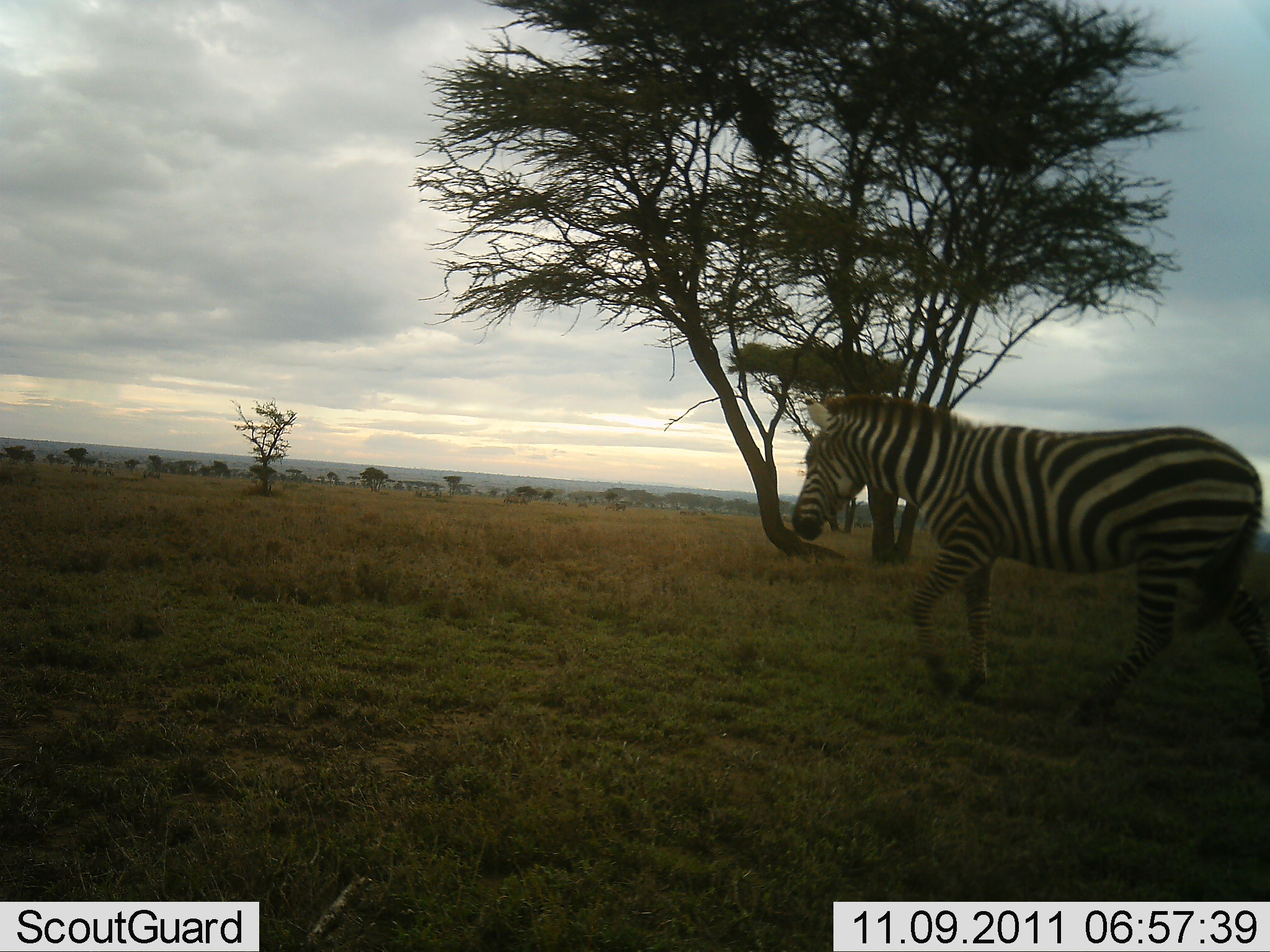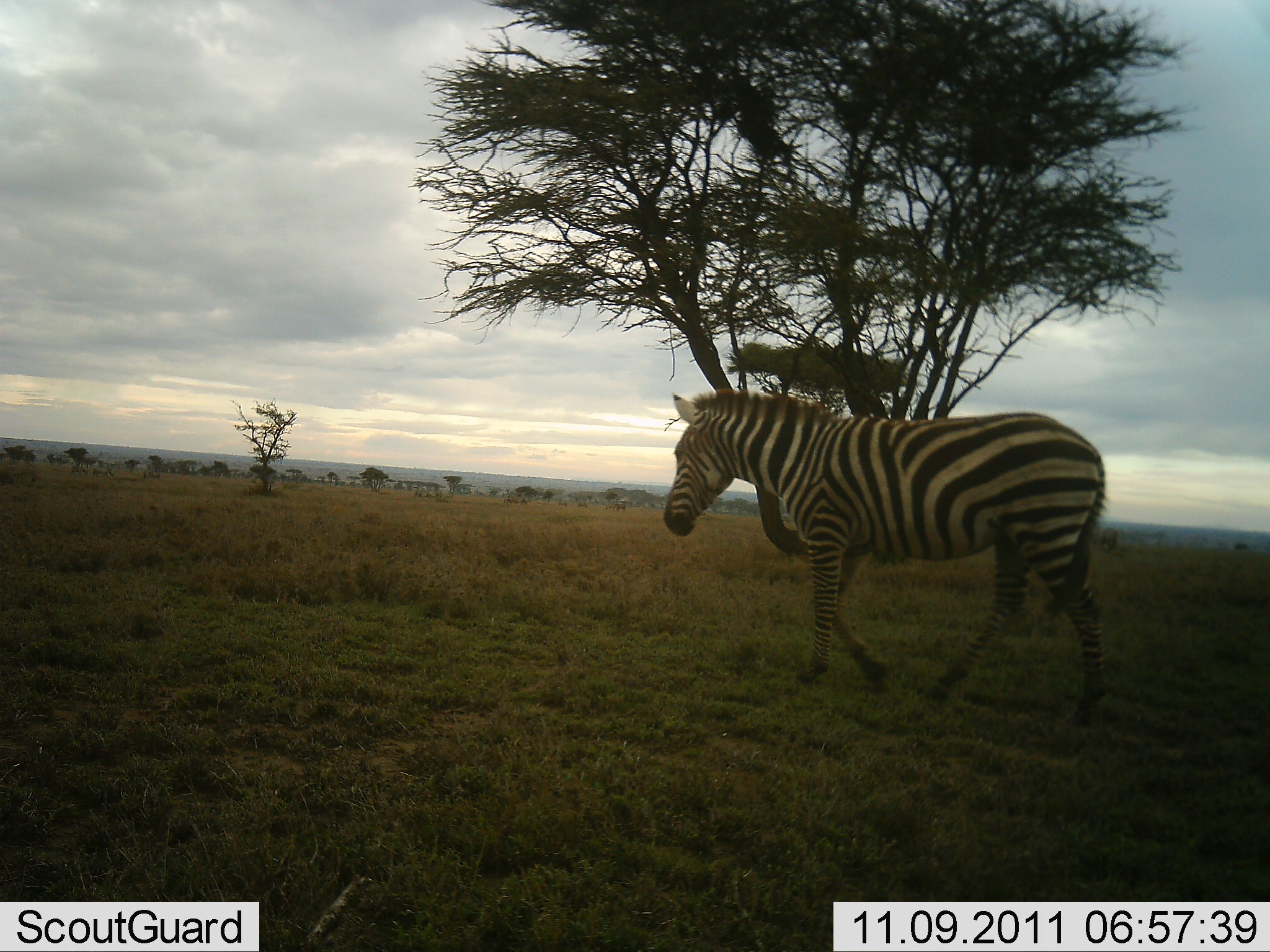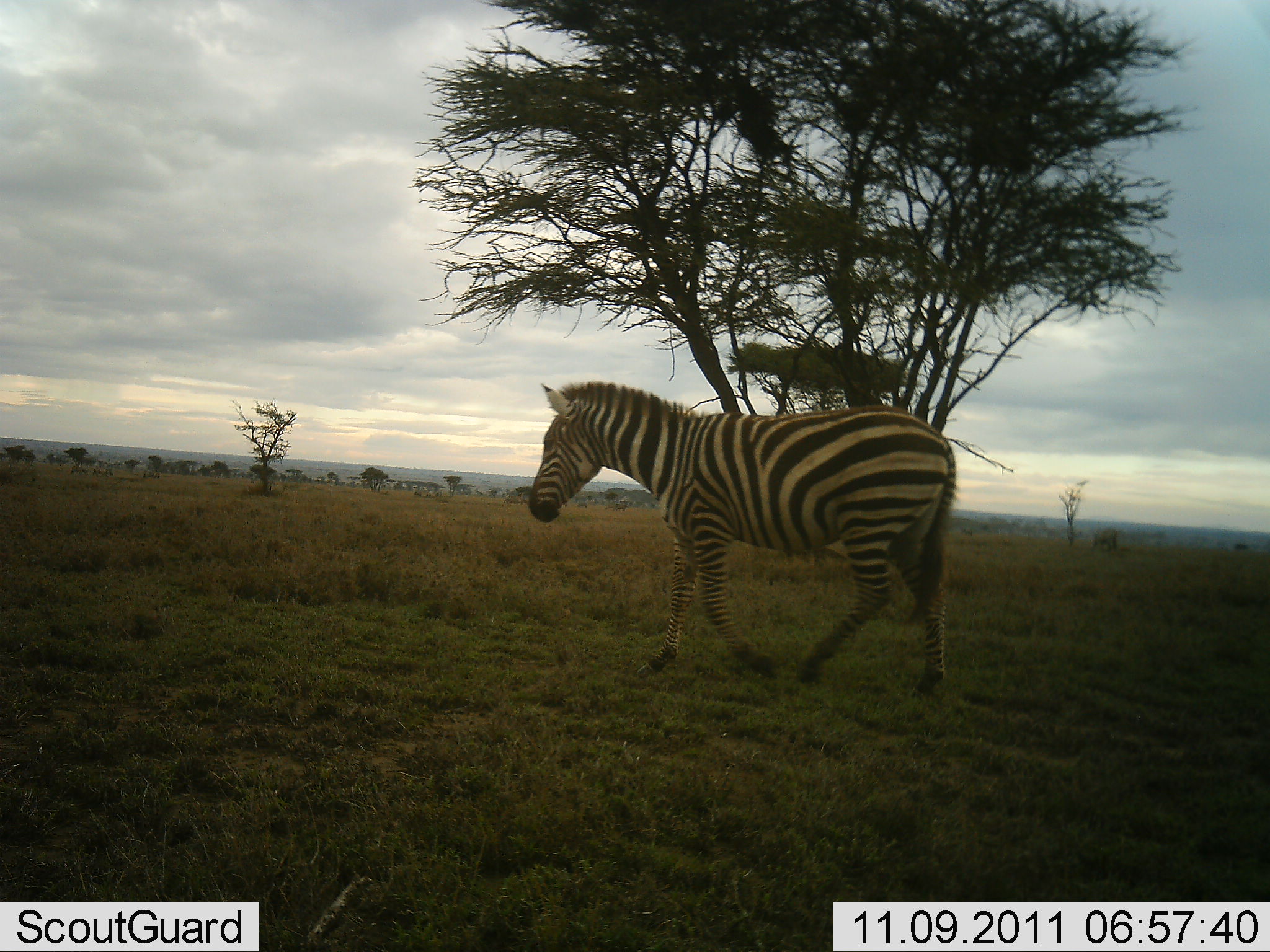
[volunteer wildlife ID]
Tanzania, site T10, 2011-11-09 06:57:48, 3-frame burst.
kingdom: Animalia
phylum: Chordata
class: Mammalia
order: Perissodactyla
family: Equidae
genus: Equus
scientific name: Equus quagga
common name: plains zebra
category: zebra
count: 1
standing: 0%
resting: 0%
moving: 100%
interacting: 0%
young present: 0%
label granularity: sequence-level